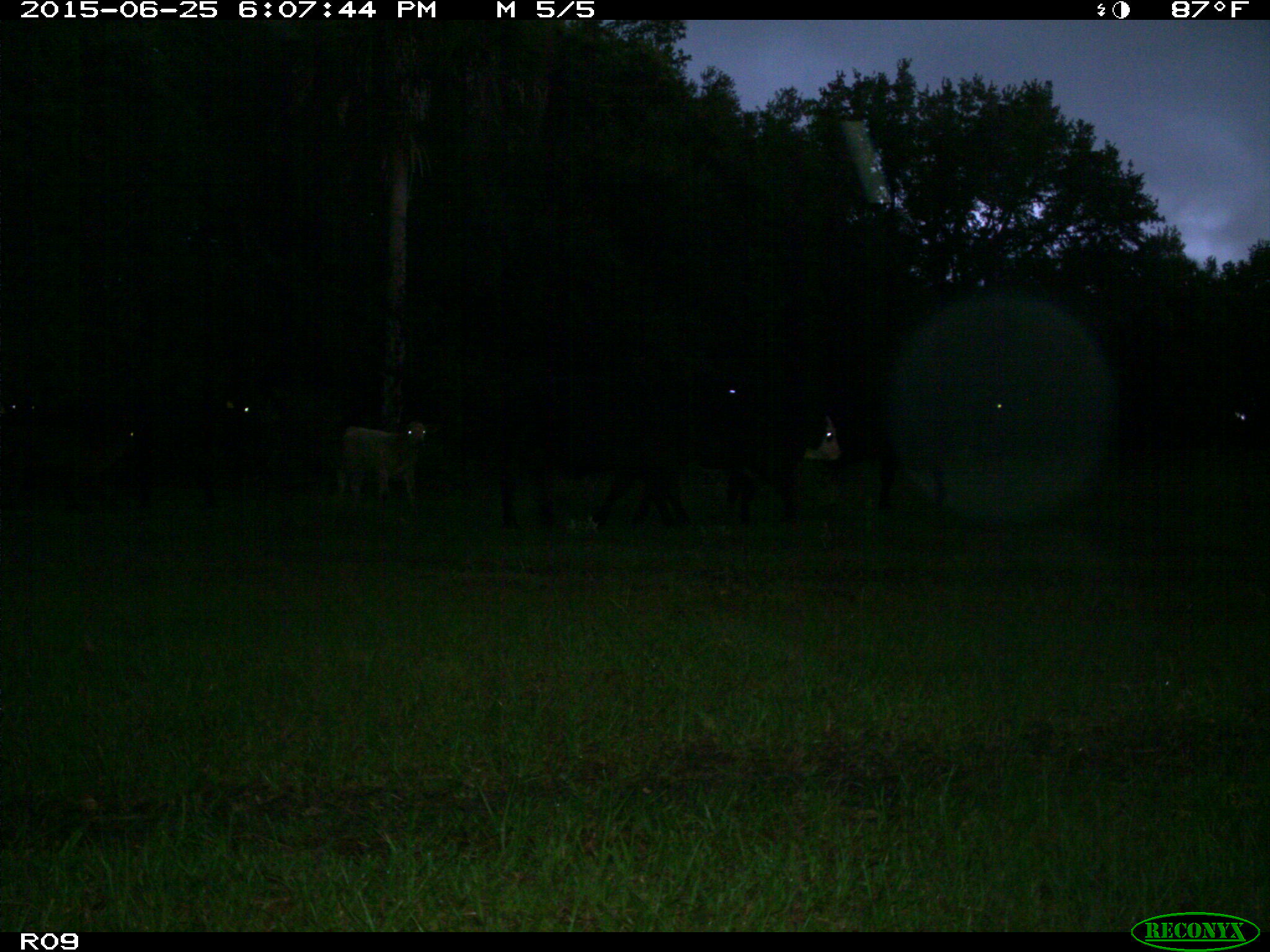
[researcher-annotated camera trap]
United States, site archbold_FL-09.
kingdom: Animalia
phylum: Chordata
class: Mammalia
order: Artiodactyla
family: Bovidae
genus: Bos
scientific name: Bos taurus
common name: domestic cow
Bos taurus (domestic cow).